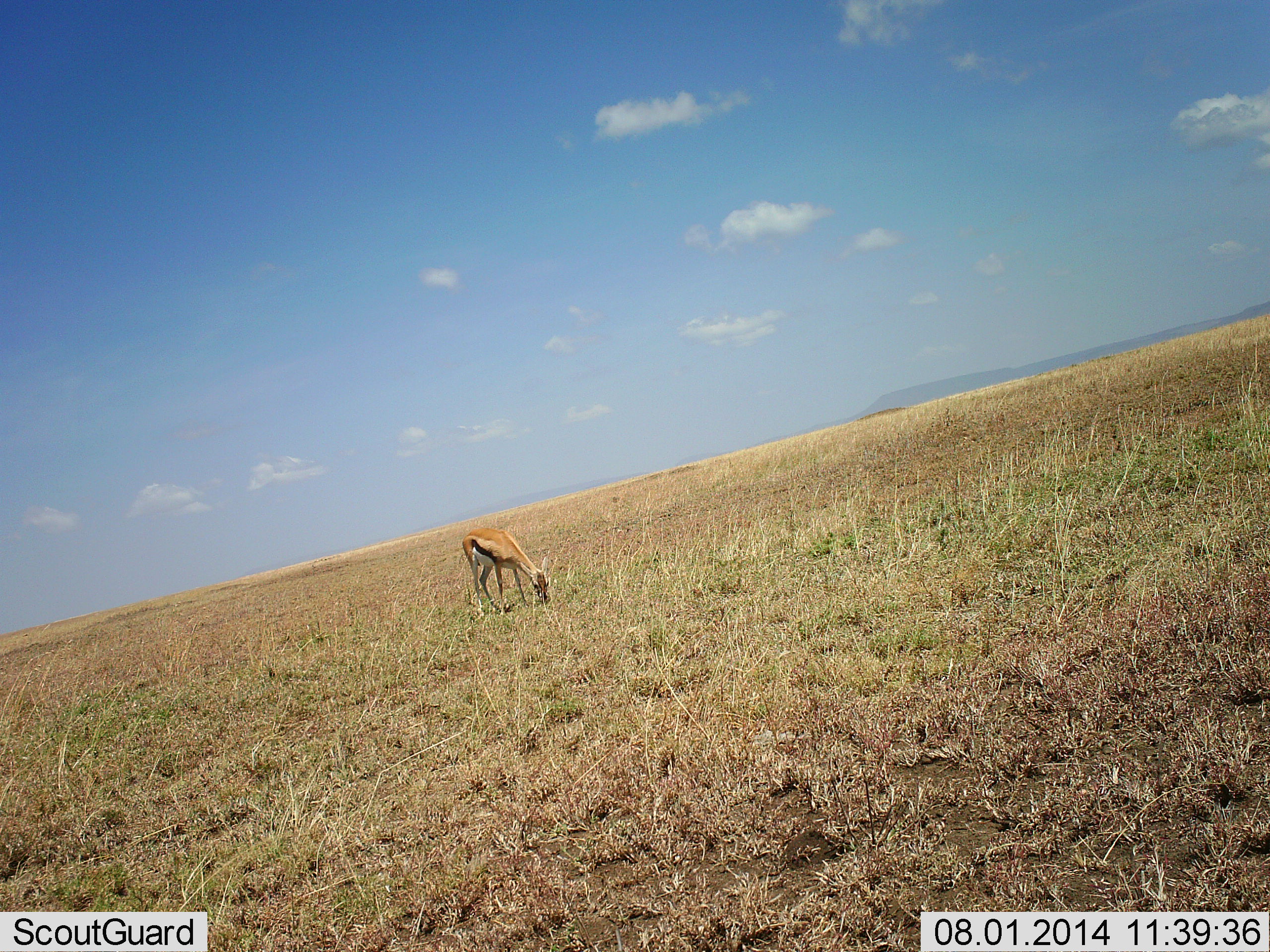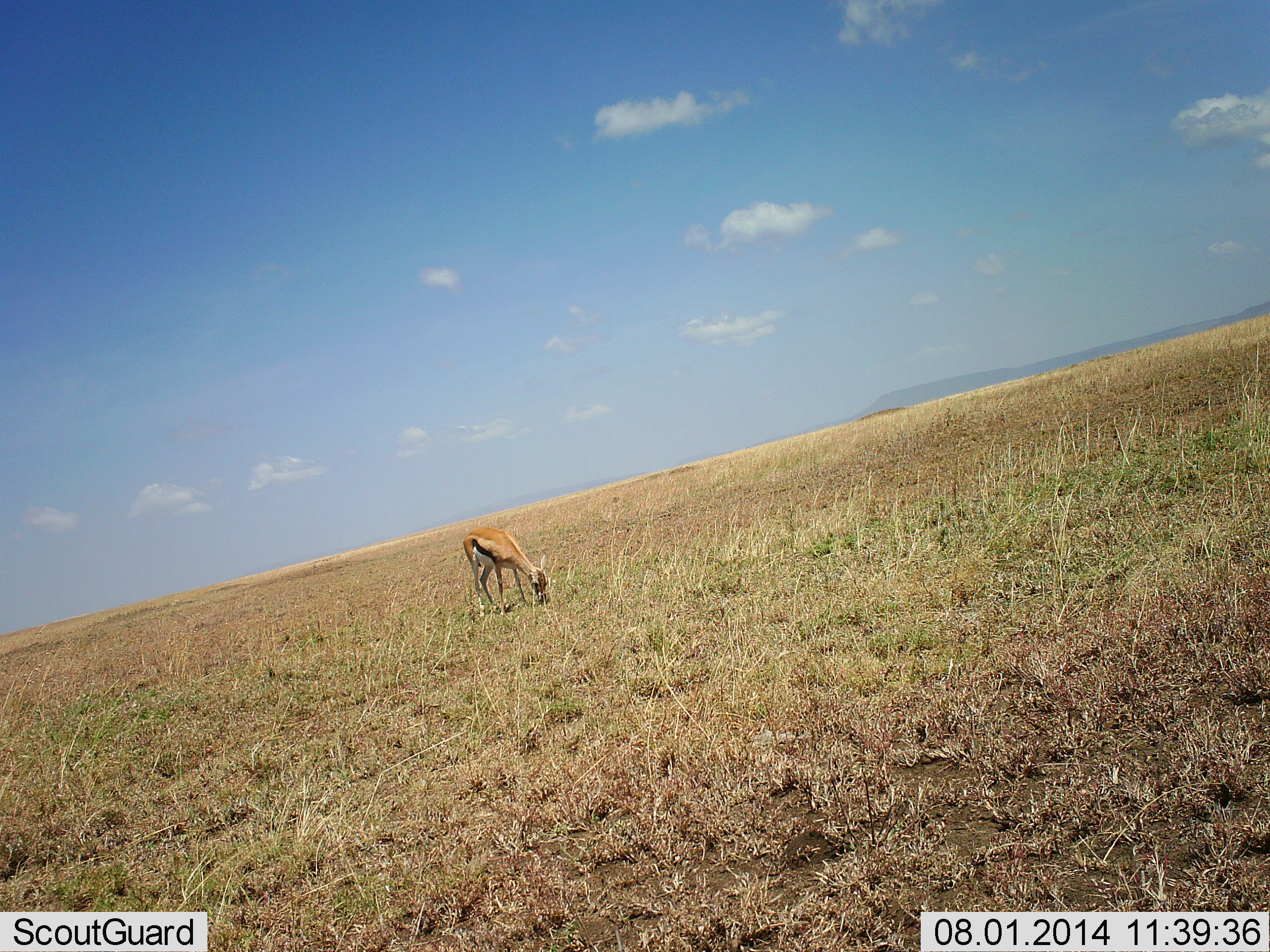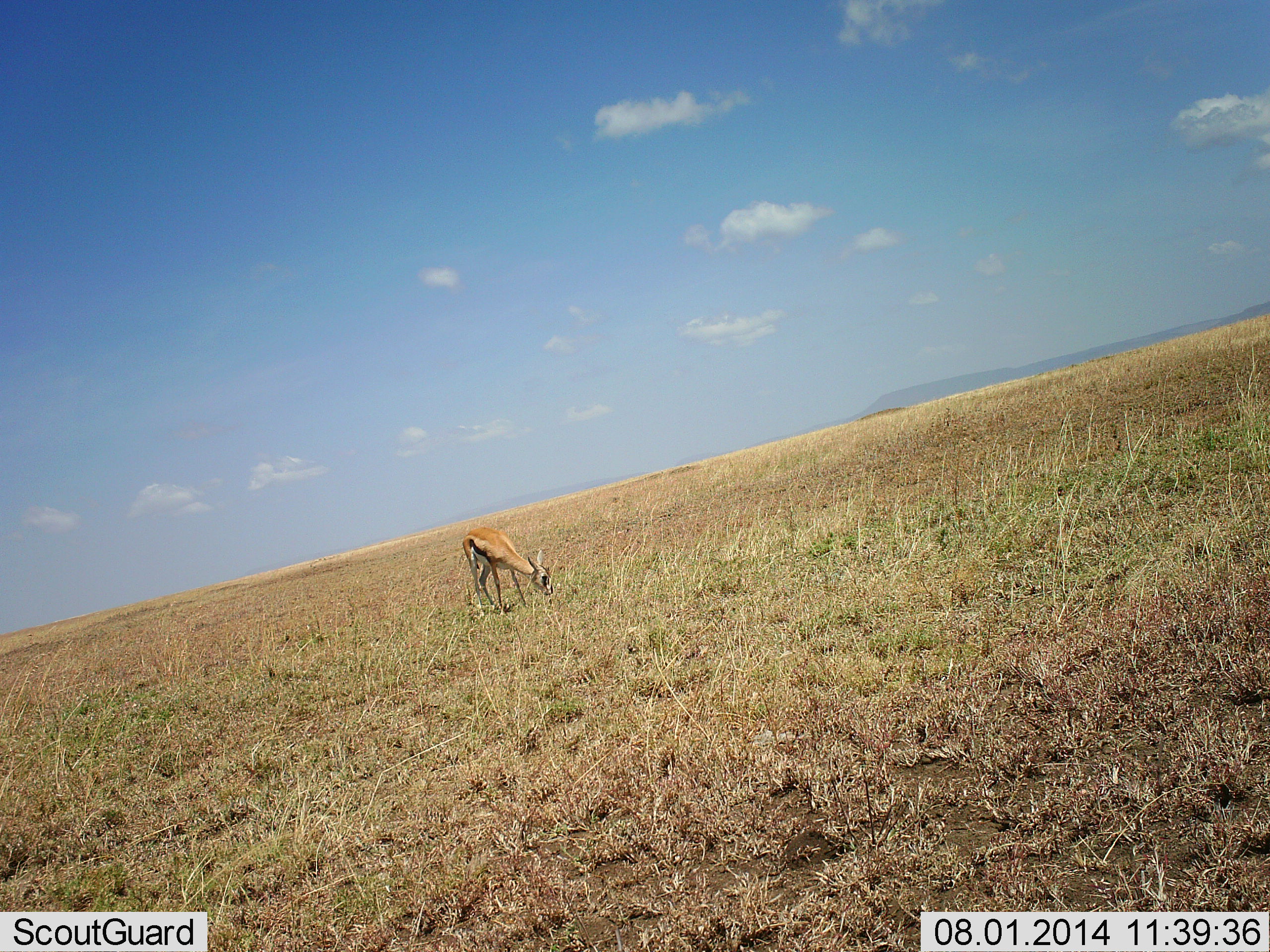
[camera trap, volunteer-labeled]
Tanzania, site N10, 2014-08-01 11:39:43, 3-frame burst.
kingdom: Animalia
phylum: Chordata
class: Mammalia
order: Artiodactyla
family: Bovidae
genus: Eudorcas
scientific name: Eudorcas thomsonii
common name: thomson's gazelle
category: gazellethomsons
Gazellethomsons (thomson's gazelle) (Eudorcas thomsonii), count 1. Behavior (volunteer vote fractions): standing 10%, resting 0%, moving 0%, interacting 0%. Young present (vote fraction): 0%. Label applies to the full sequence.